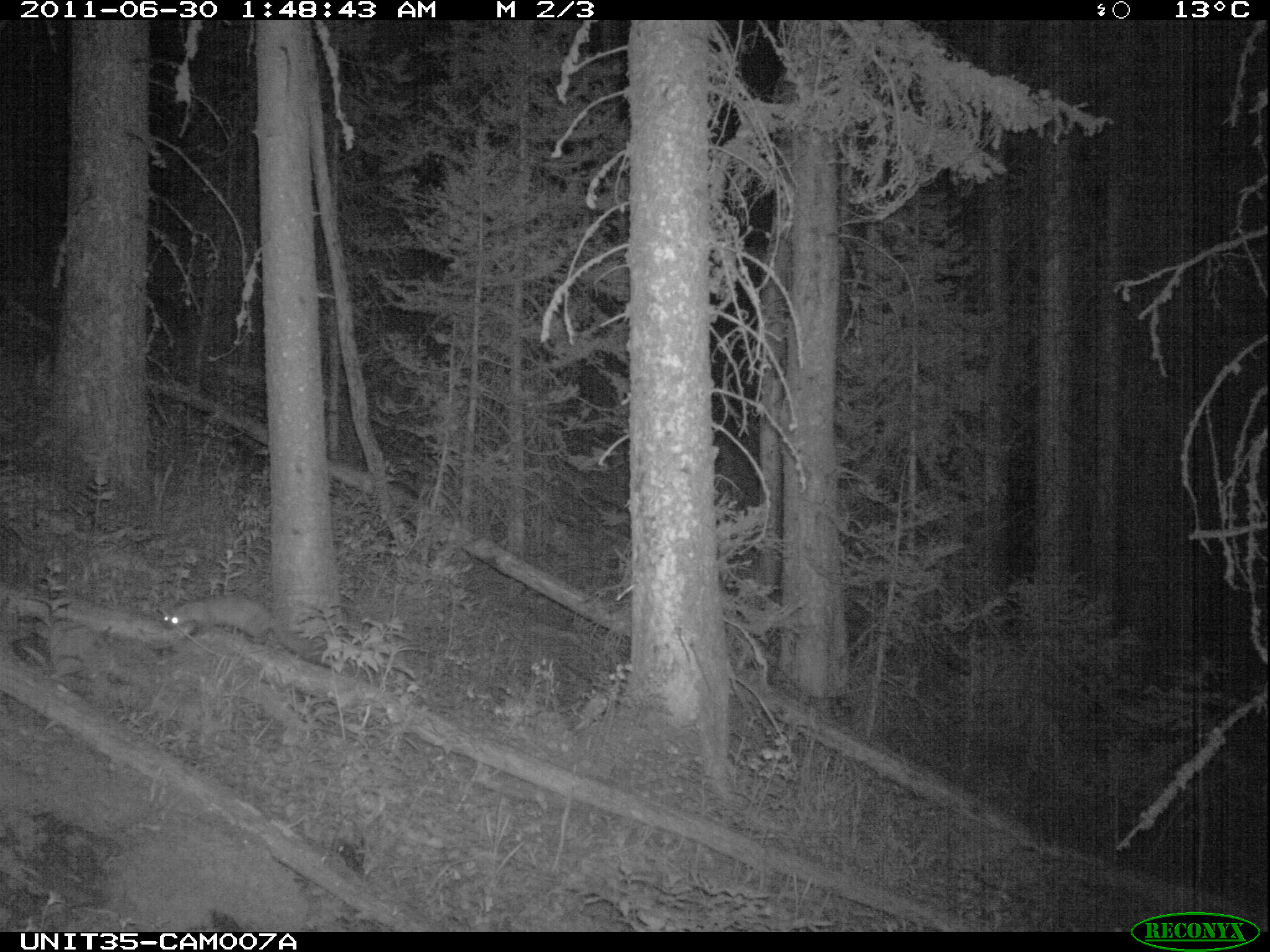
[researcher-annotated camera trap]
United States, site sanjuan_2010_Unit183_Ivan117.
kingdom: Animalia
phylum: Chordata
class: Mammalia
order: Carnivora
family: Mustelidae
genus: Martes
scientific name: Martes americana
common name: american marten